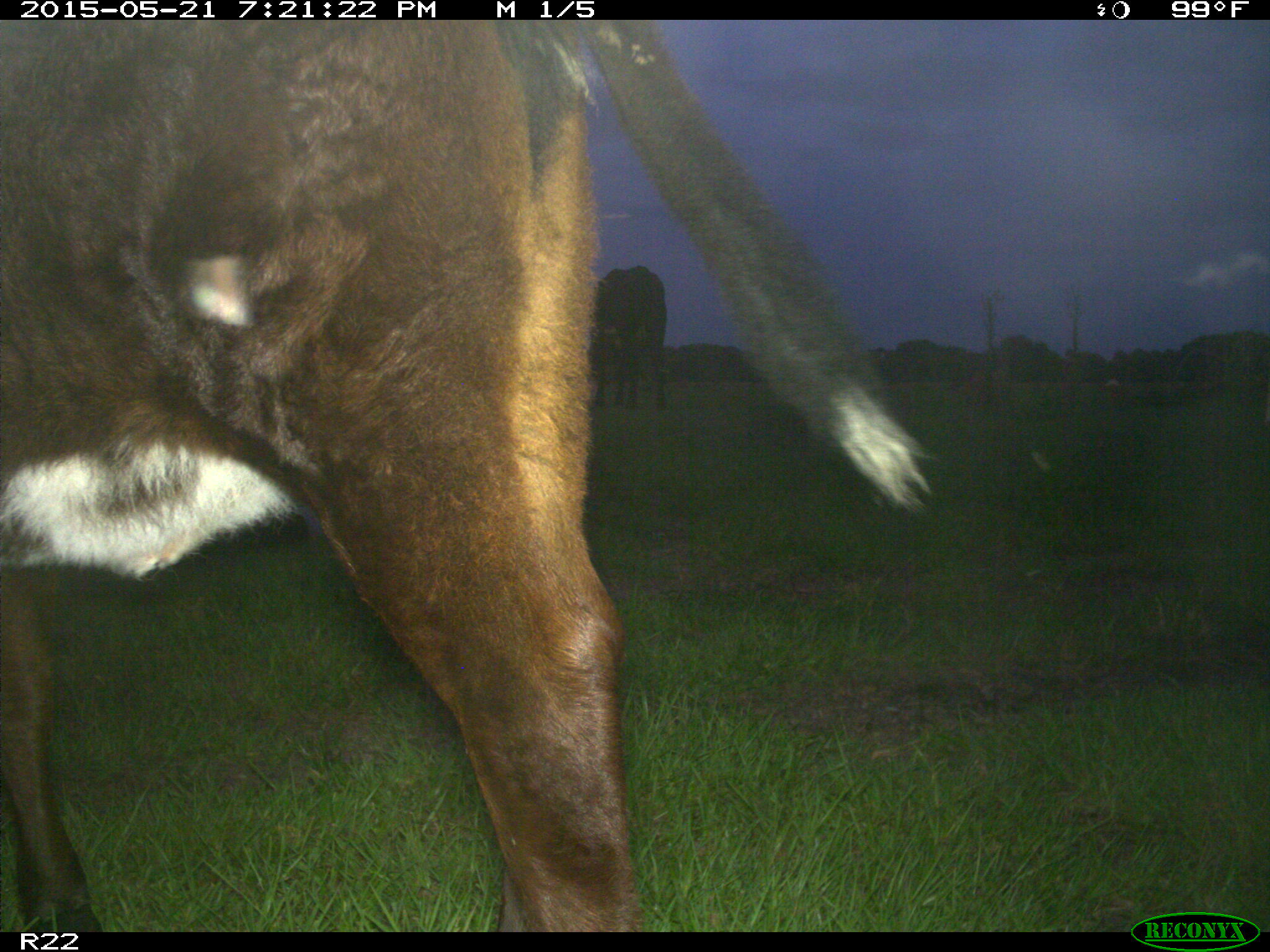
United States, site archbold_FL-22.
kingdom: Animalia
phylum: Chordata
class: Mammalia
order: Artiodactyla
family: Bovidae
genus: Bos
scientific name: Bos taurus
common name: domestic cow